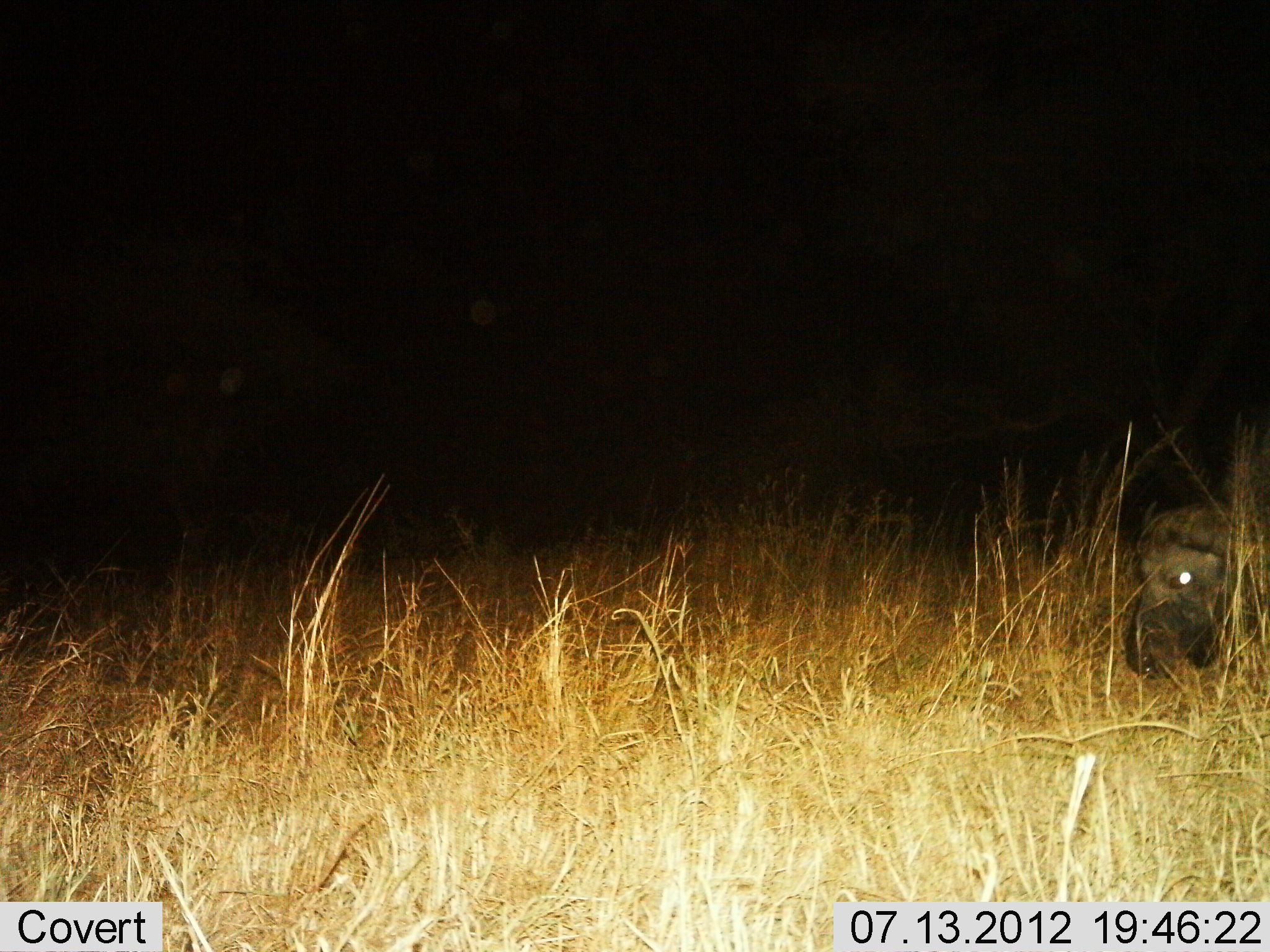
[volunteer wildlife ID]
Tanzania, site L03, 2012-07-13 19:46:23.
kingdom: Animalia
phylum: Chordata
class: Mammalia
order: Artiodactyla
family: Bovidae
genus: Syncerus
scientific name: Syncerus caffer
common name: cape buffalo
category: buffalo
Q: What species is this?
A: Buffalo (cape buffalo) (Syncerus caffer).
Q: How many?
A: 1.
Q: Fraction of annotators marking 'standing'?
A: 0%.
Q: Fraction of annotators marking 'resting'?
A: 0%.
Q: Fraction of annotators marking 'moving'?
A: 25%.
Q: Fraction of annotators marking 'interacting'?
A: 0%.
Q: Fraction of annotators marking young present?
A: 0%.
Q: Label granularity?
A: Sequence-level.